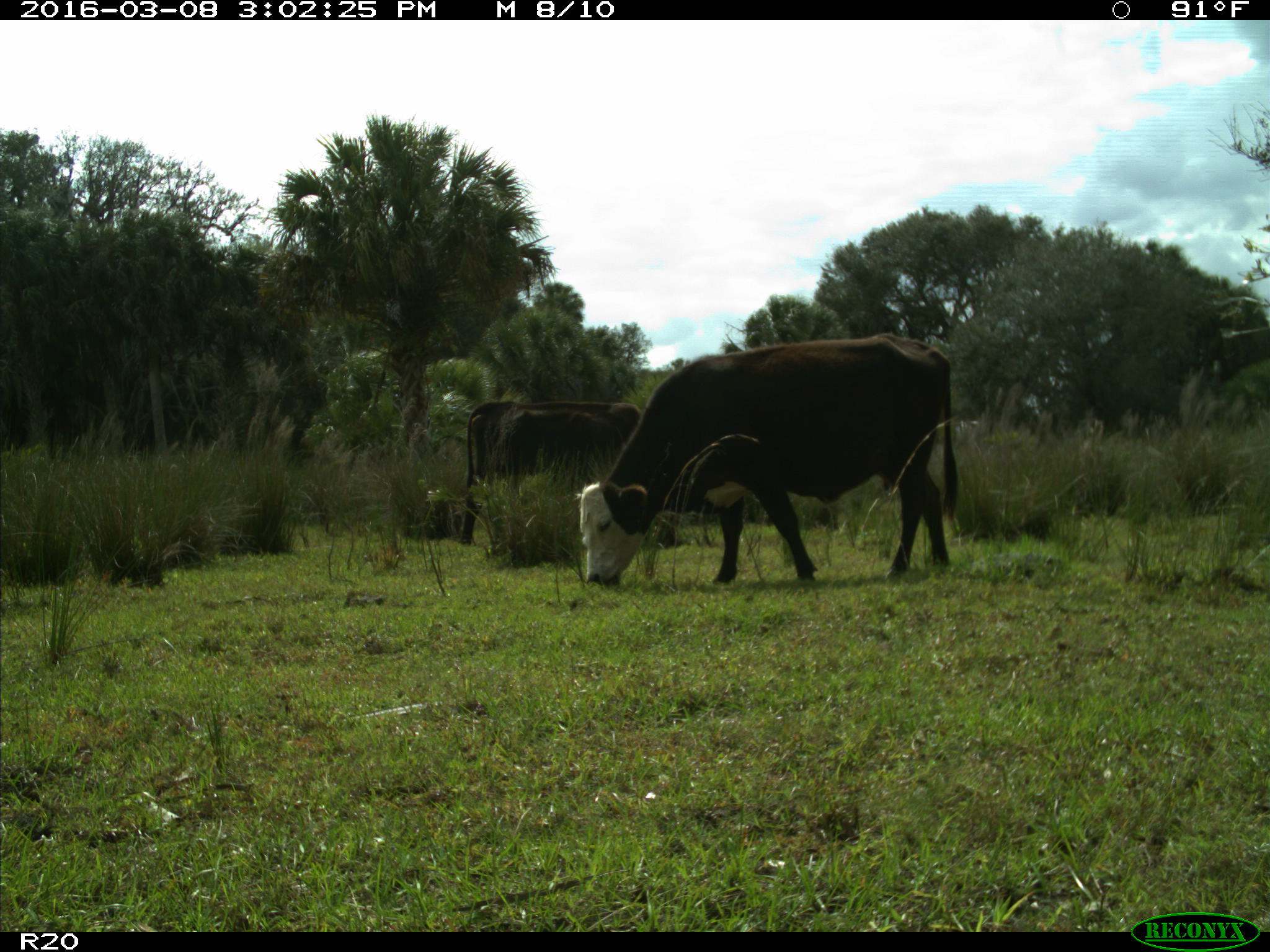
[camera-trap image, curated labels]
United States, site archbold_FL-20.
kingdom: Animalia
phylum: Chordata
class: Mammalia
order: Artiodactyla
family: Bovidae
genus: Bos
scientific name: Bos taurus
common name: domestic cow